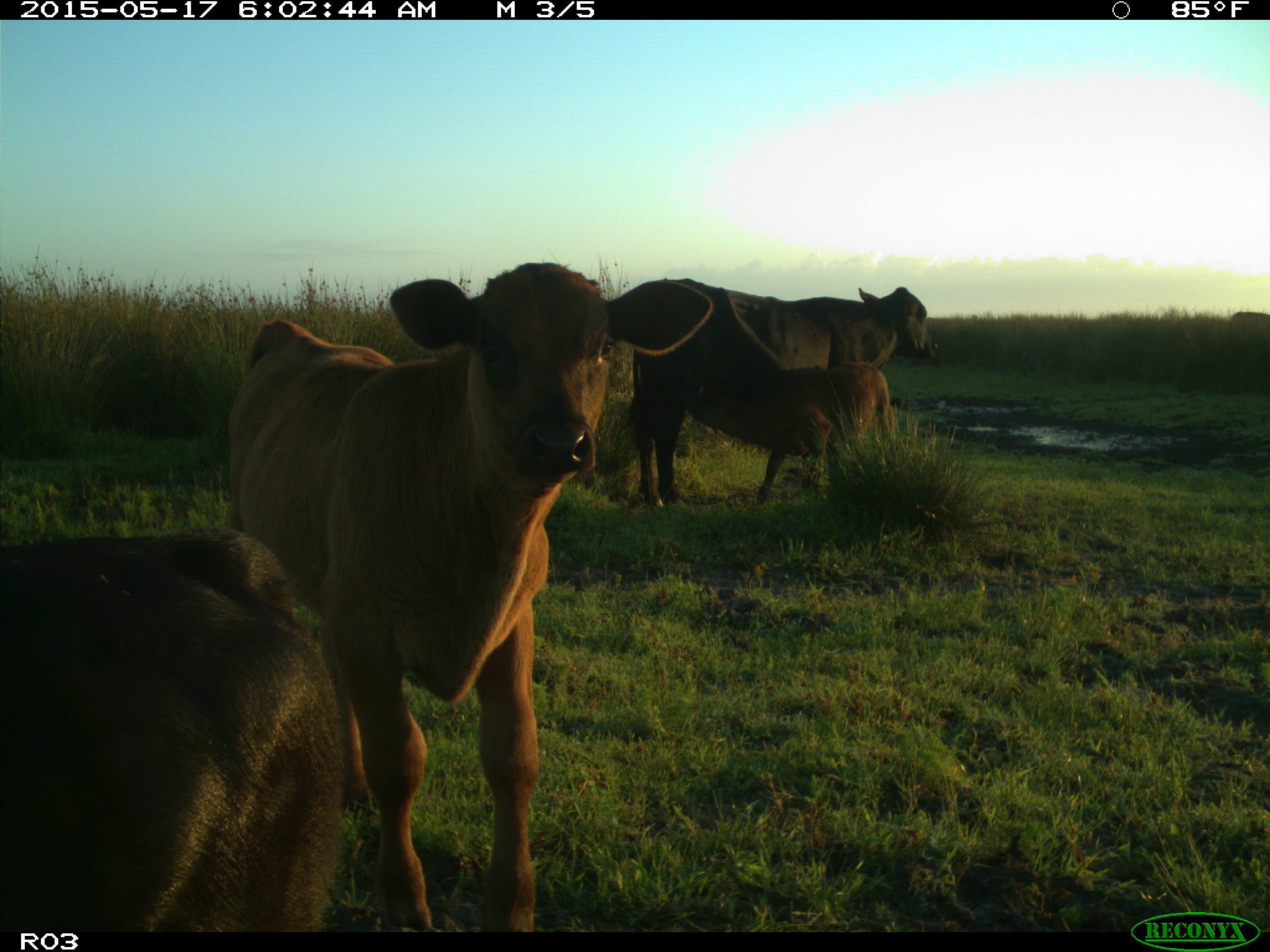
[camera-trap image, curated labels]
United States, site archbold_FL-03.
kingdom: Animalia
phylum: Chordata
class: Mammalia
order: Artiodactyla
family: Bovidae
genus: Bos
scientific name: Bos taurus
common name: domestic cow